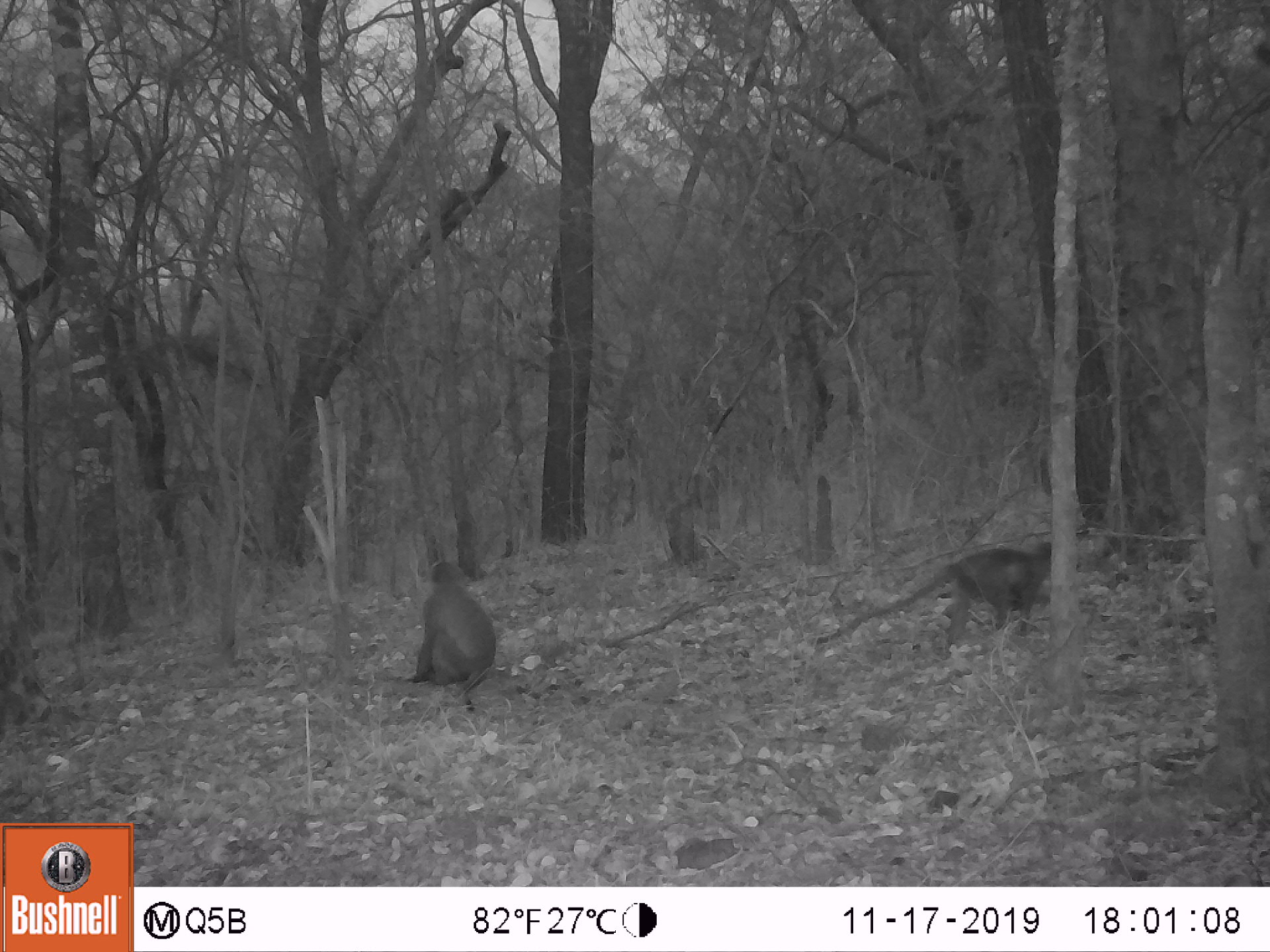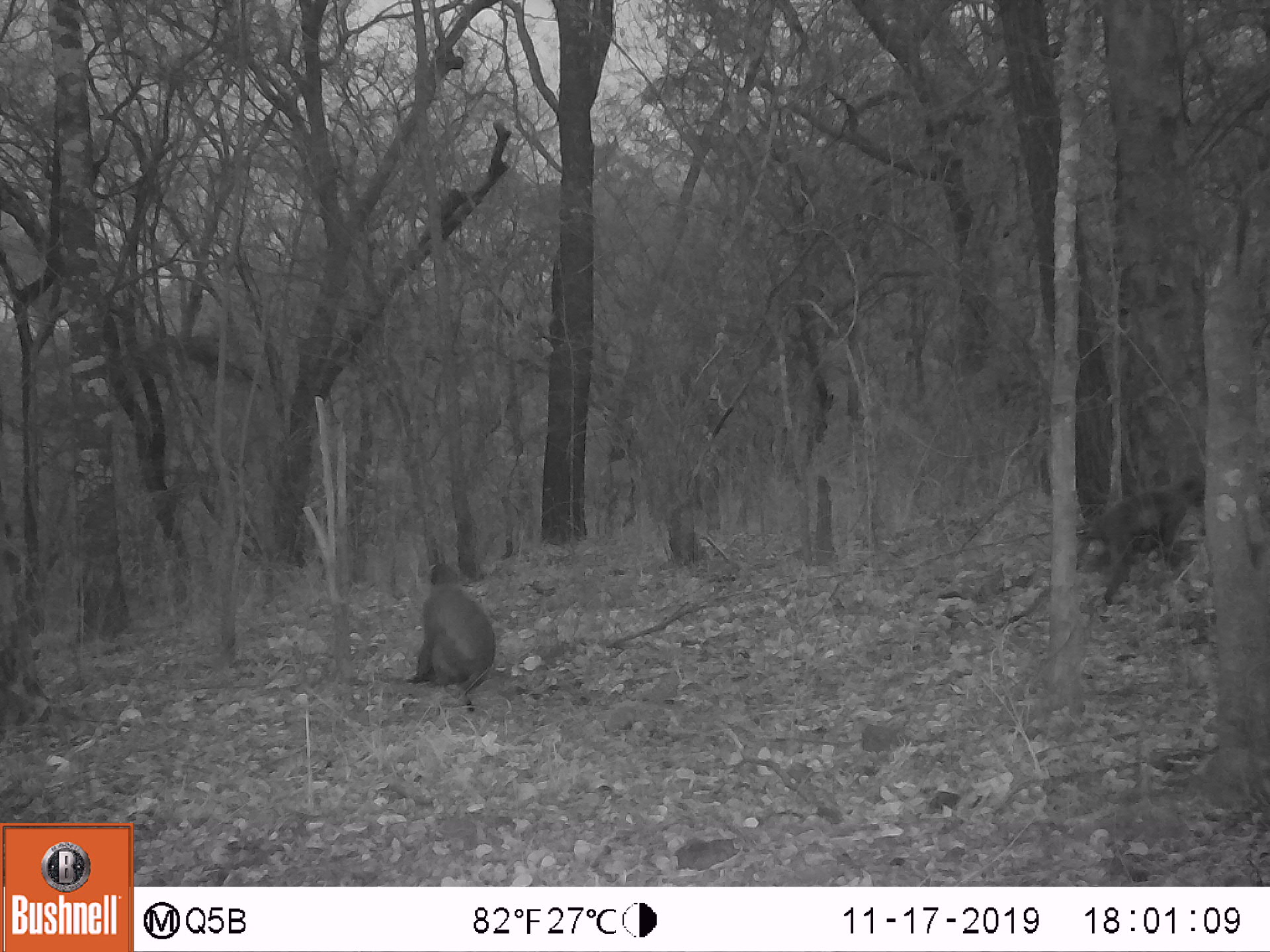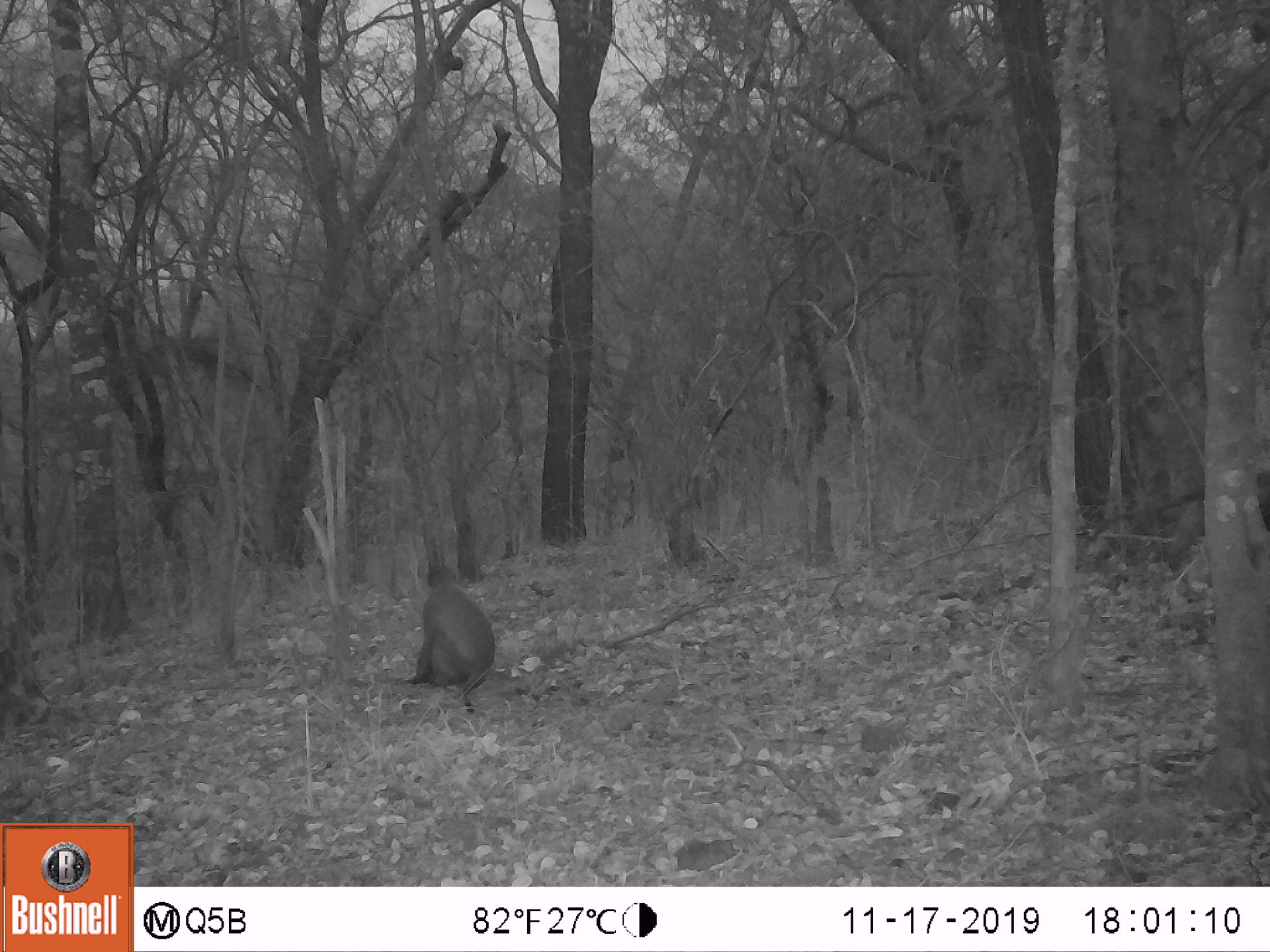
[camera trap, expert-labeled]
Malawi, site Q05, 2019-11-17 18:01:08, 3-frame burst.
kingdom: Animalia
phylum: Chordata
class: Mammalia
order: Primates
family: Cercopithecidae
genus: Chlorocebus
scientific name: Chlorocebus pygerythrus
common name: vervet monkey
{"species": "vervet monkey (Chlorocebus pygerythrus)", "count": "2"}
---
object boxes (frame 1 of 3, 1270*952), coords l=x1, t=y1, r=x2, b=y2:
vervet monkey: l=824, t=532, r=1069, b=668; l=401, t=555, r=514, b=697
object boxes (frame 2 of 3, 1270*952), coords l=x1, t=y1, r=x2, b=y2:
vervet monkey: l=1027, t=471, r=1204, b=618; l=400, t=539, r=504, b=710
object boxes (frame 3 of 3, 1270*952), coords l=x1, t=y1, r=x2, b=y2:
vervet monkey: l=388, t=557, r=506, b=710